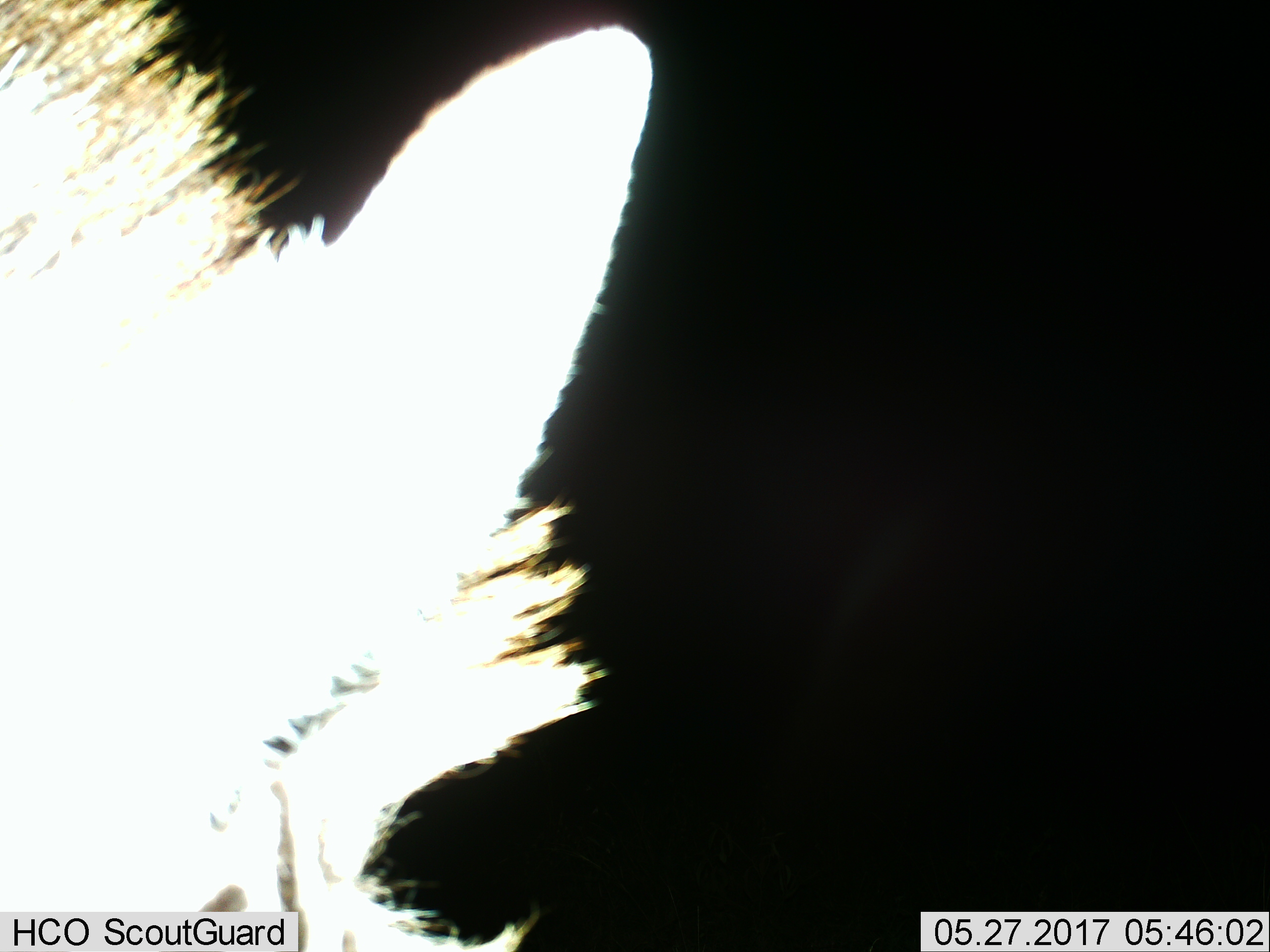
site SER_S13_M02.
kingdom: Animalia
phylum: Chordata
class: Mammalia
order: Perissodactyla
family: Equidae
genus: Equus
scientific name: Equus quagga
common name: plains zebra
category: zebraplains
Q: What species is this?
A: Zebraplains (plains zebra) (Equus quagga).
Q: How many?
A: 1.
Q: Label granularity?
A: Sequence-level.